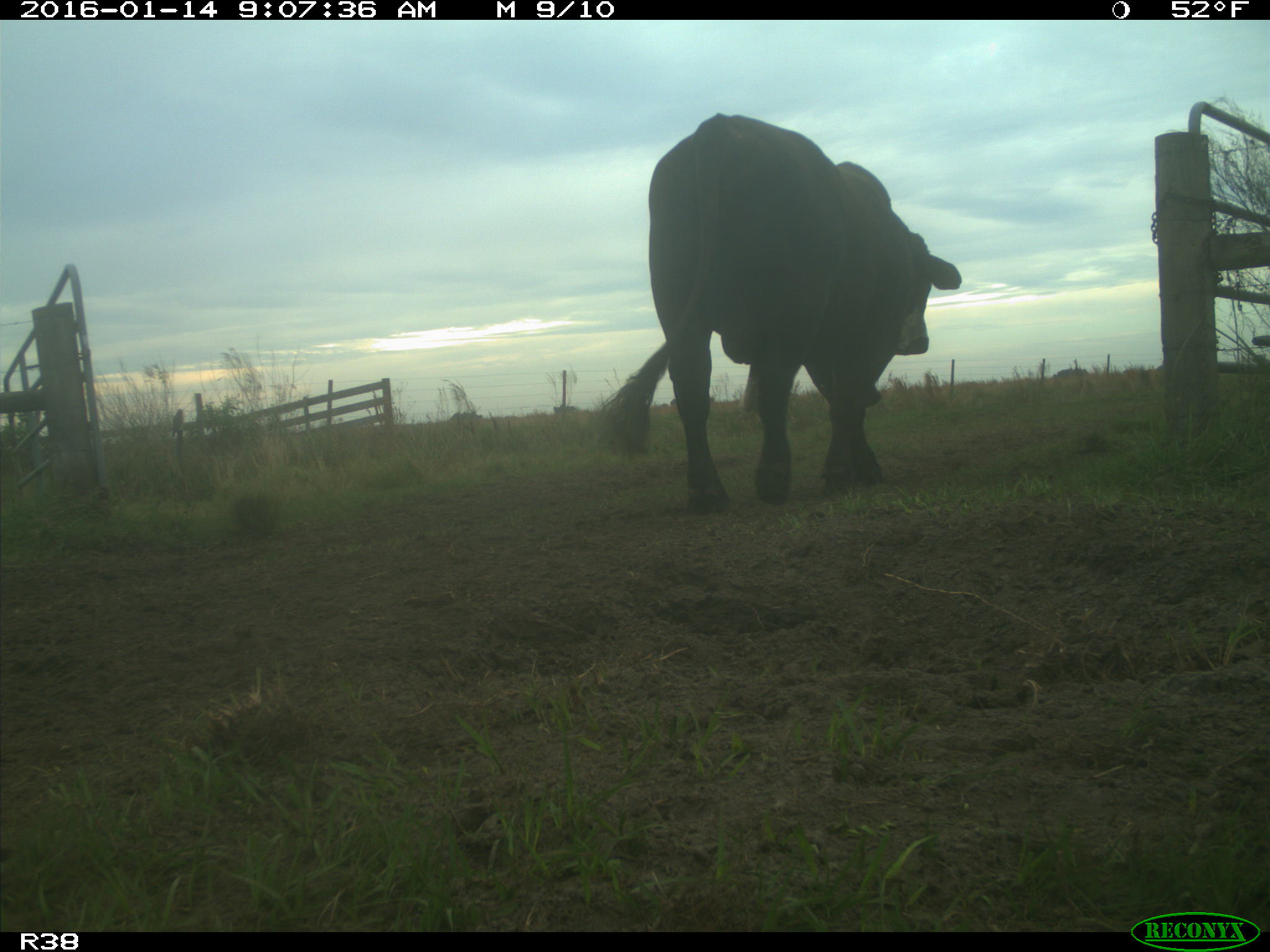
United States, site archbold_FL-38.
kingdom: Animalia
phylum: Chordata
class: Mammalia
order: Artiodactyla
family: Bovidae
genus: Bos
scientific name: Bos taurus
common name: domestic cow